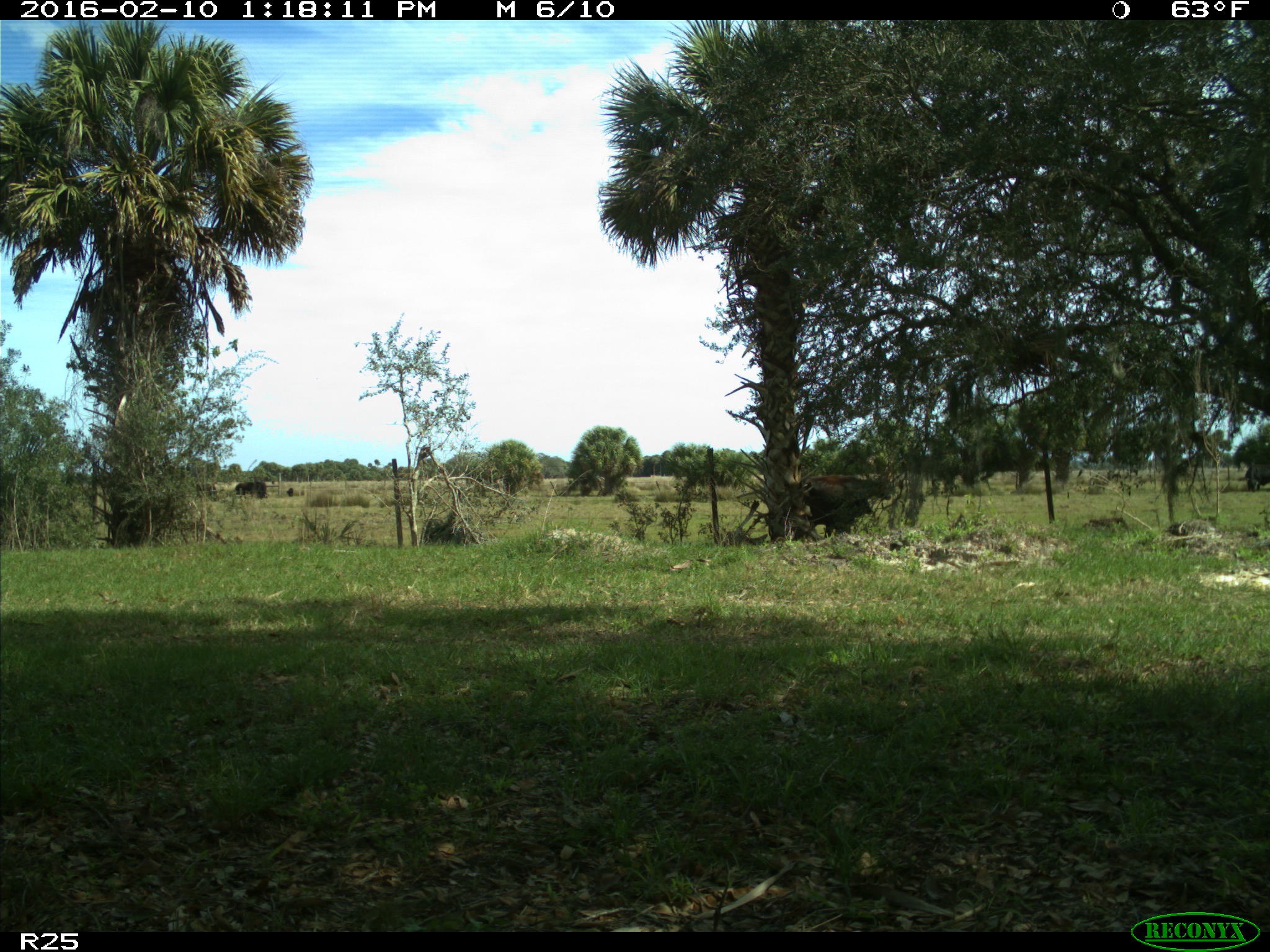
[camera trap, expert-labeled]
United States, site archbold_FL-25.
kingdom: Animalia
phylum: Chordata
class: Mammalia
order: Artiodactyla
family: Bovidae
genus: Bos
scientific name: Bos taurus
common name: domestic cow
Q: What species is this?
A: Bos taurus (domestic cow).